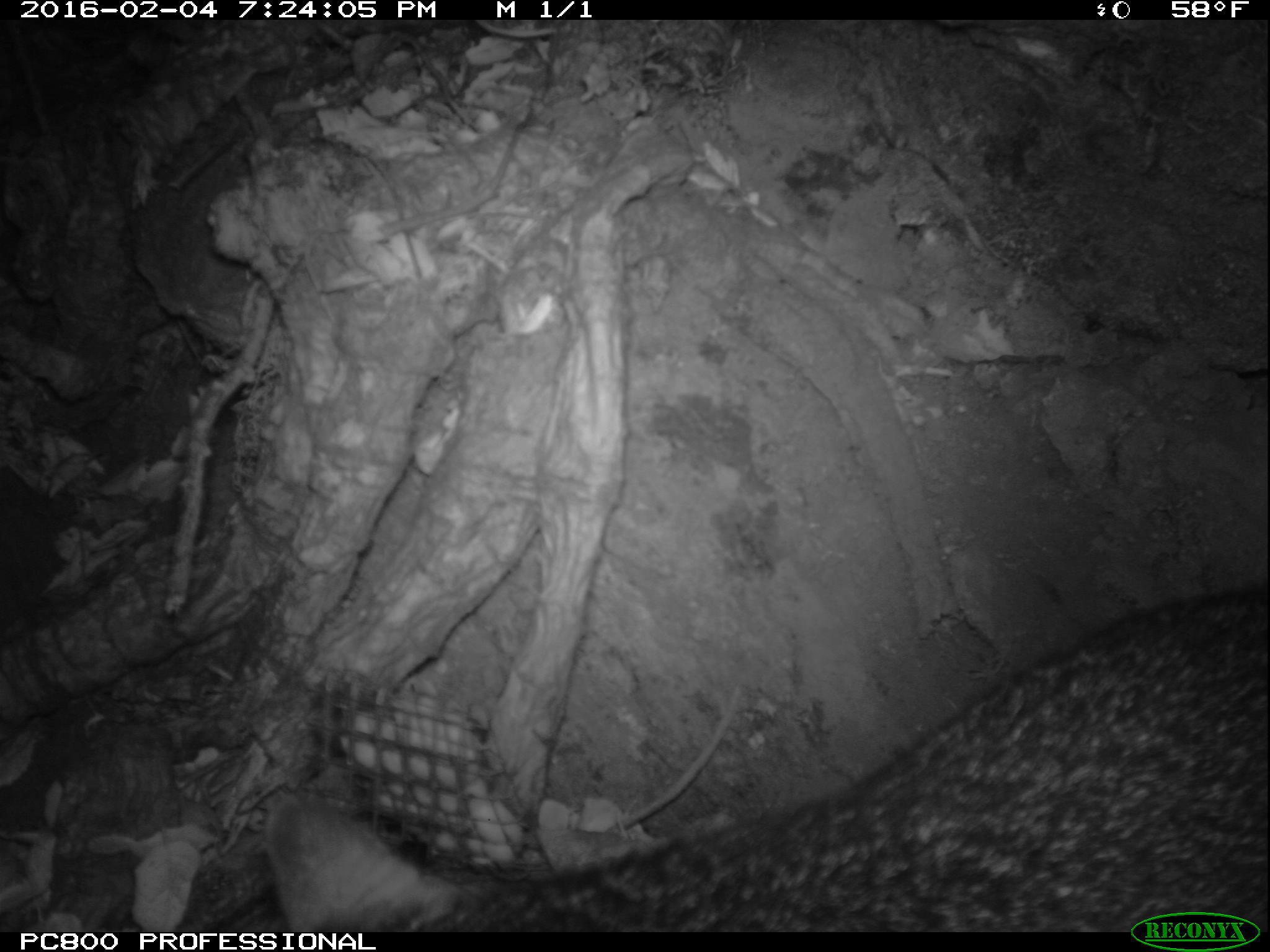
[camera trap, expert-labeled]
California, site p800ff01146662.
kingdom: Animalia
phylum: Chordata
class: Mammalia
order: Carnivora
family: Canidae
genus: Urocyon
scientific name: Urocyon littoralis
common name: island fox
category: fox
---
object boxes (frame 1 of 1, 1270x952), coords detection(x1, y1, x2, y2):
fox: detection(262, 582, 1268, 930)